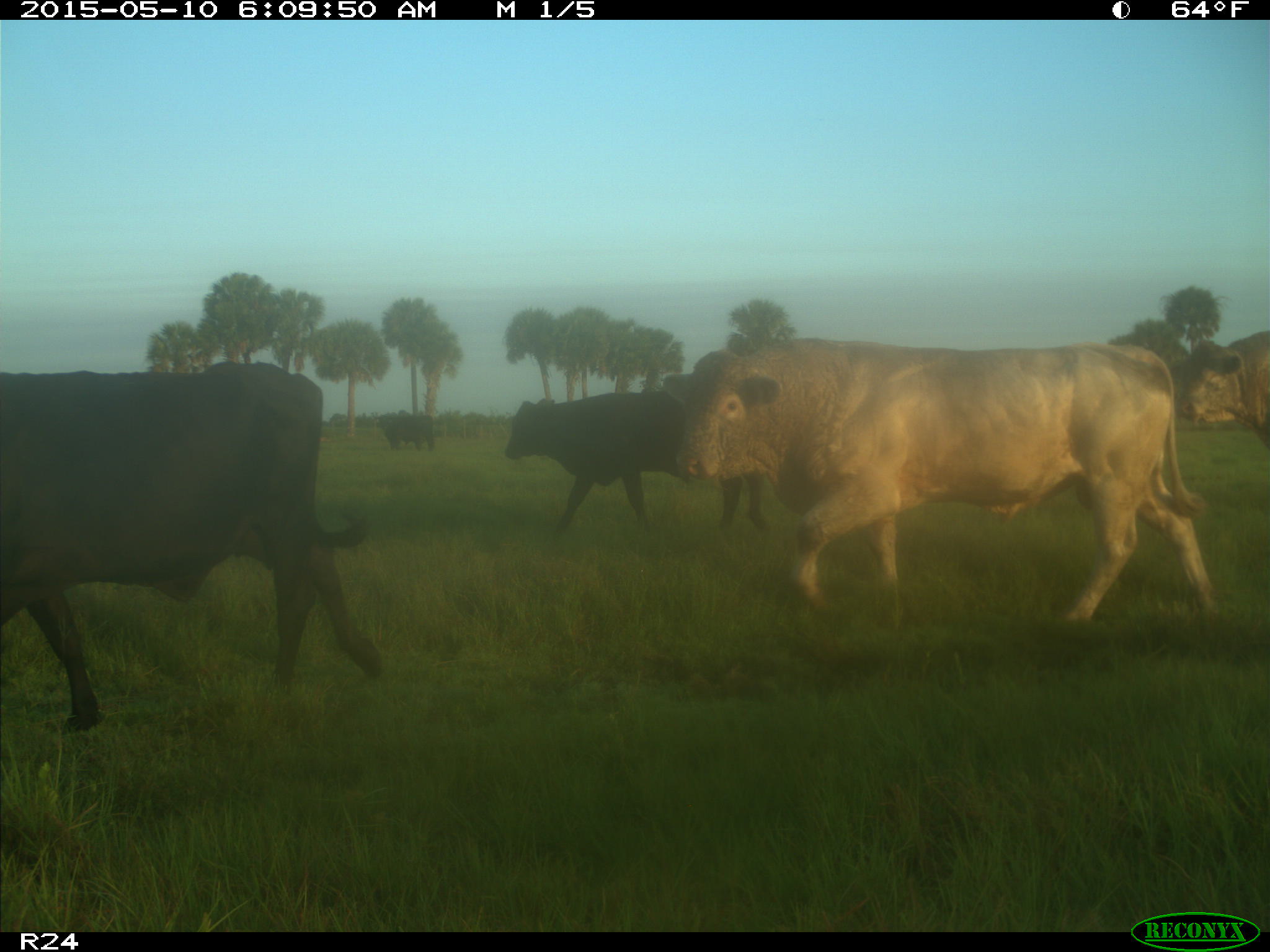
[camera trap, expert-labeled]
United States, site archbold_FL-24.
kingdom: Animalia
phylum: Chordata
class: Mammalia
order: Artiodactyla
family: Bovidae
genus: Bos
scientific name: Bos taurus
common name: domestic cow